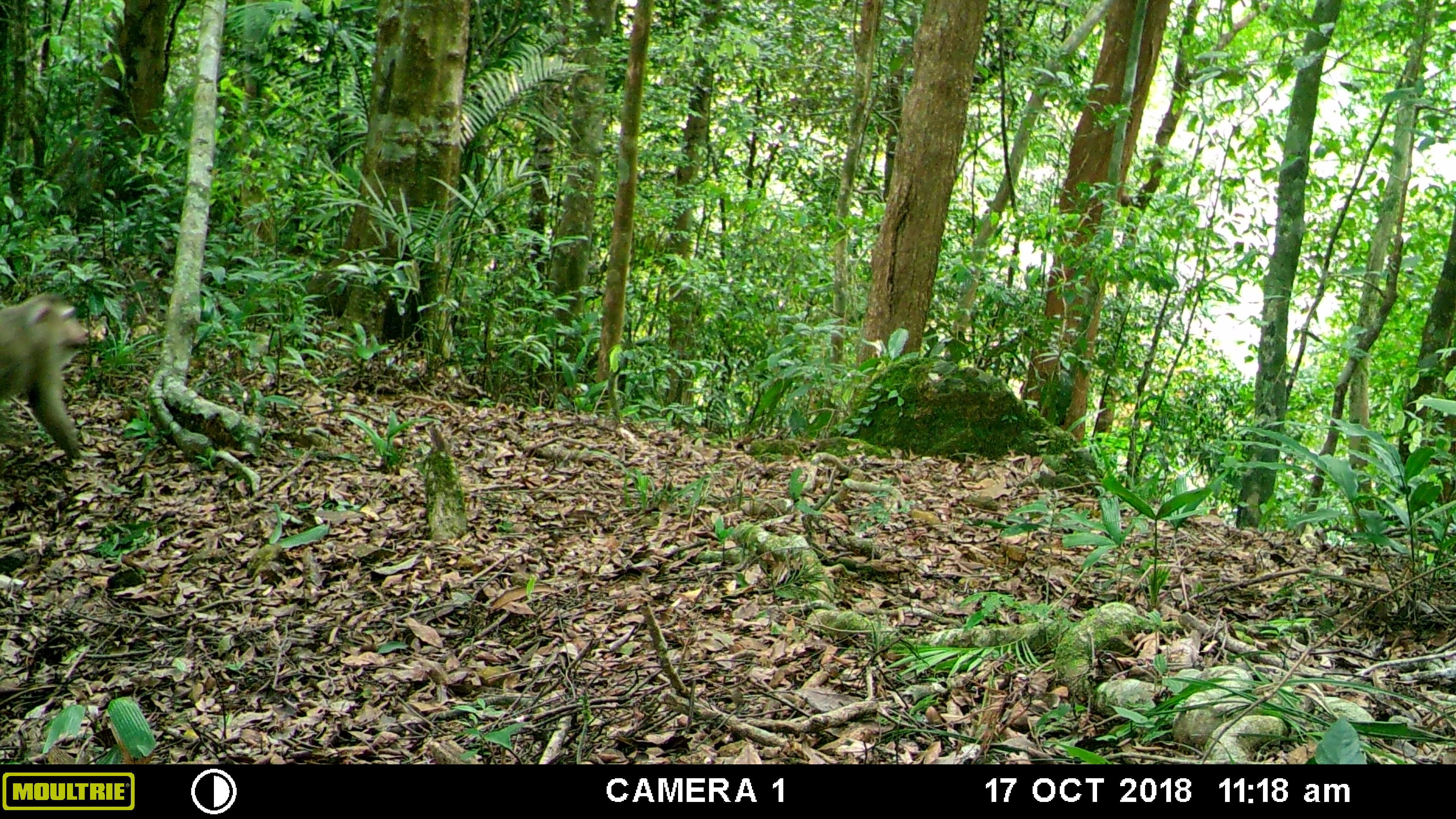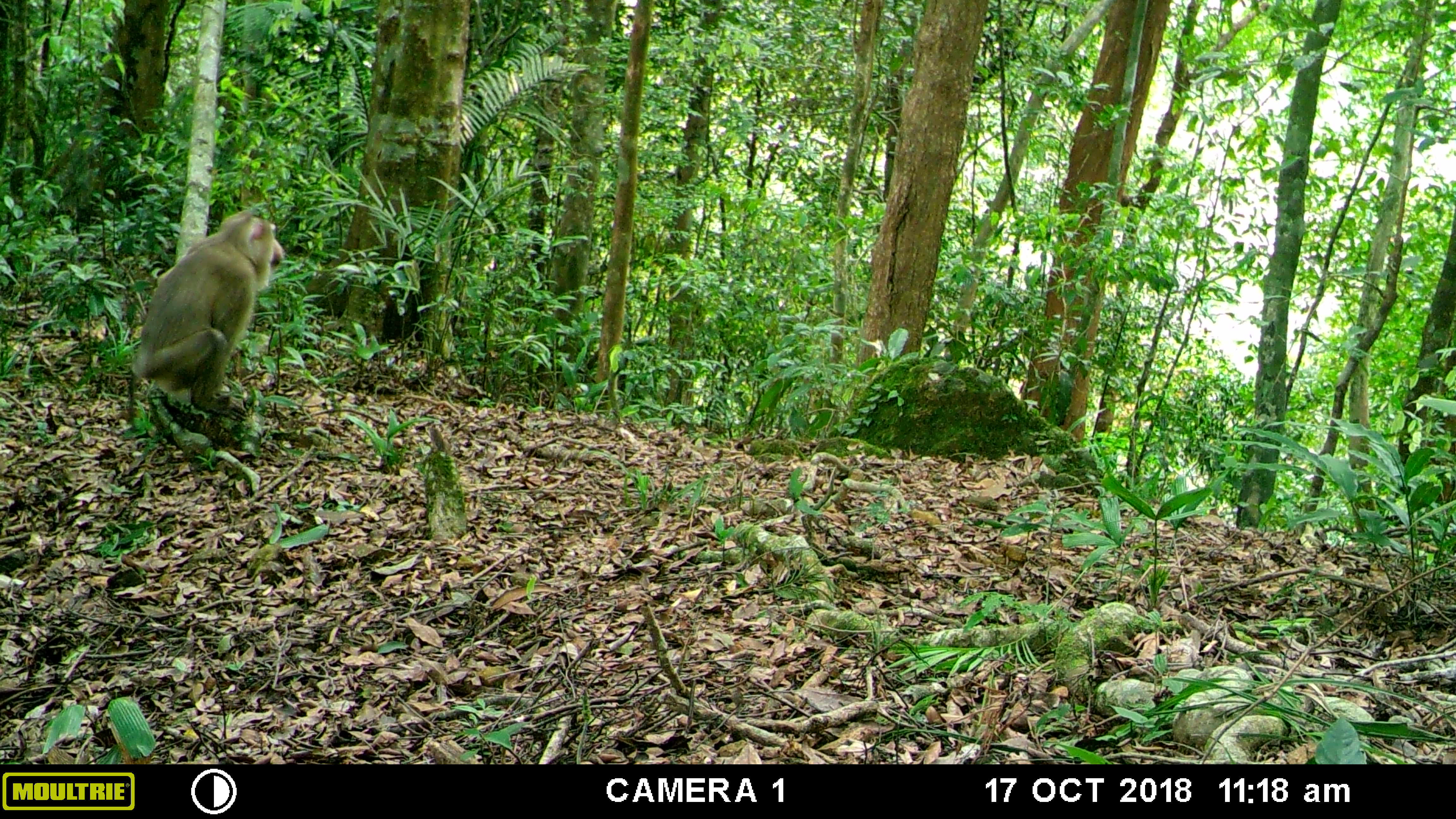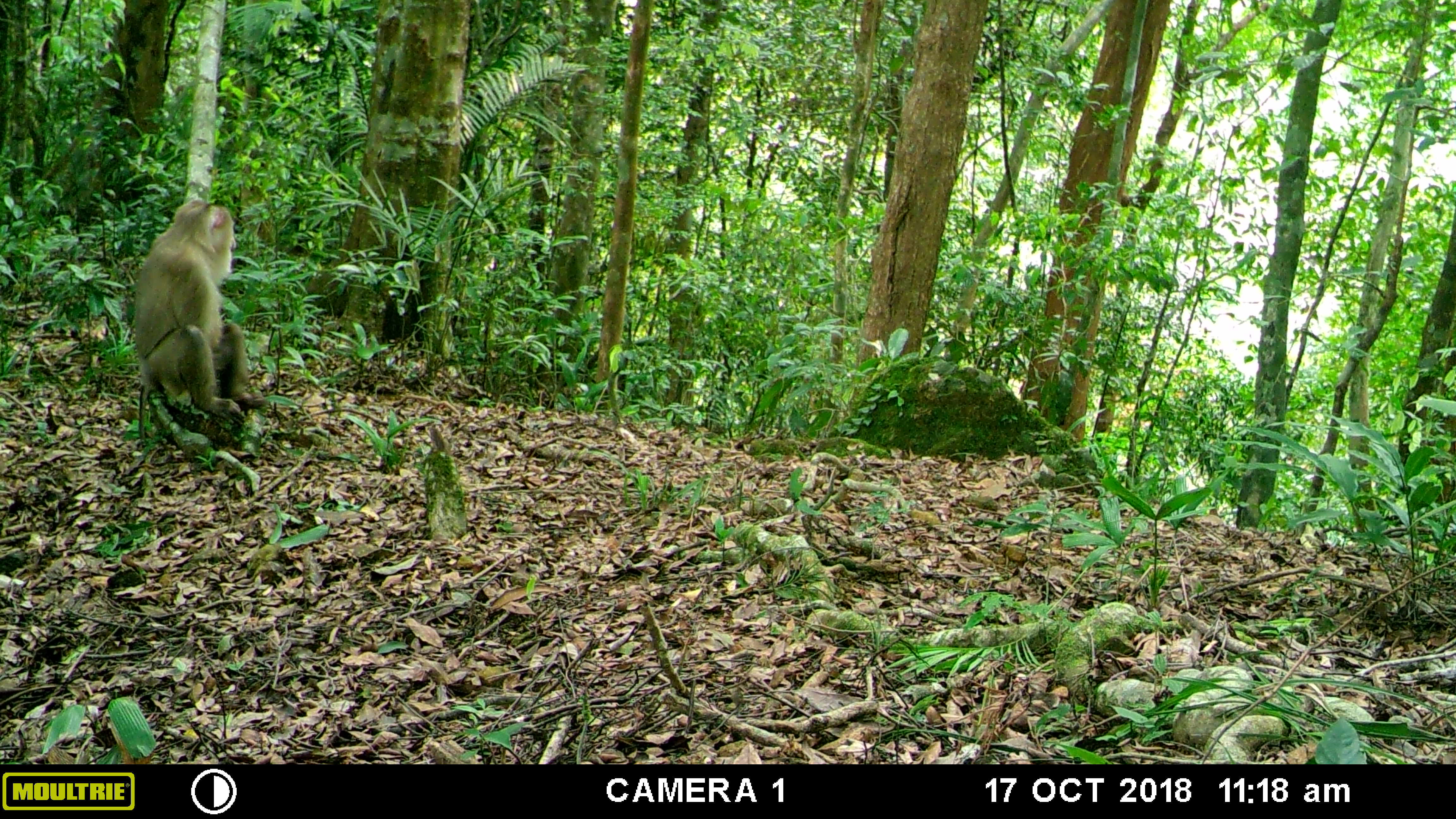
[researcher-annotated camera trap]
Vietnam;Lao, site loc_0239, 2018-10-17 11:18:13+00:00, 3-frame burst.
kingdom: Animalia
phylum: Chordata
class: Mammalia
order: Primates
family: Cercopithecidae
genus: Macaca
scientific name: Macaca nemestrina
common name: pig-tailed macaque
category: pig tailed macaque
Pig tailed macaque (pig-tailed macaque) (Macaca nemestrina). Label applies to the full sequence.